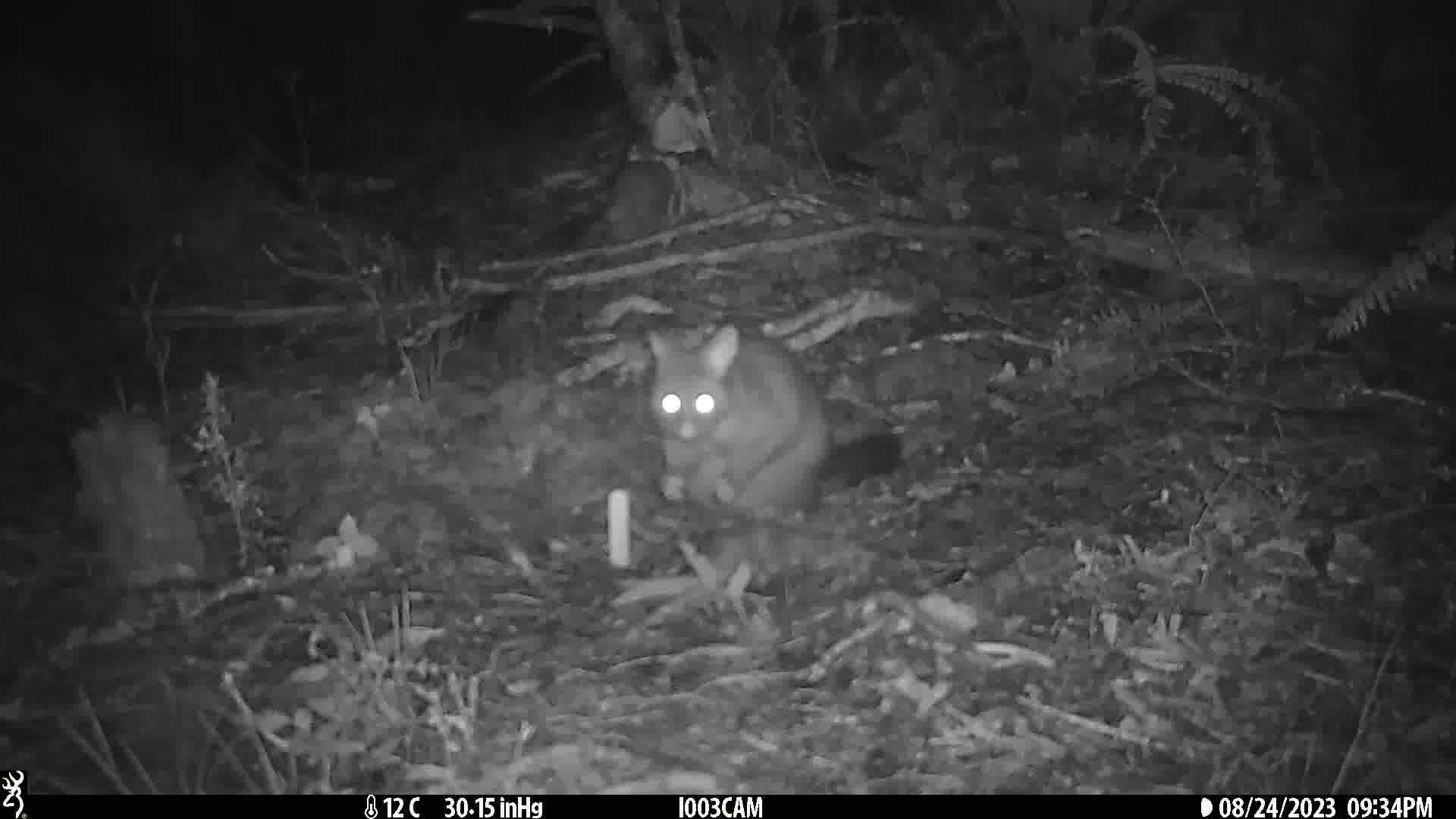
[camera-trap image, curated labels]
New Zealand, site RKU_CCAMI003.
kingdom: Animalia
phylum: Chordata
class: Mammalia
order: Diprotodontia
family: Phalangeridae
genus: Trichosurus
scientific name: Trichosurus vulpecula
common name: common brushtail possum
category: possum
Possum (common brushtail possum) (Trichosurus vulpecula).